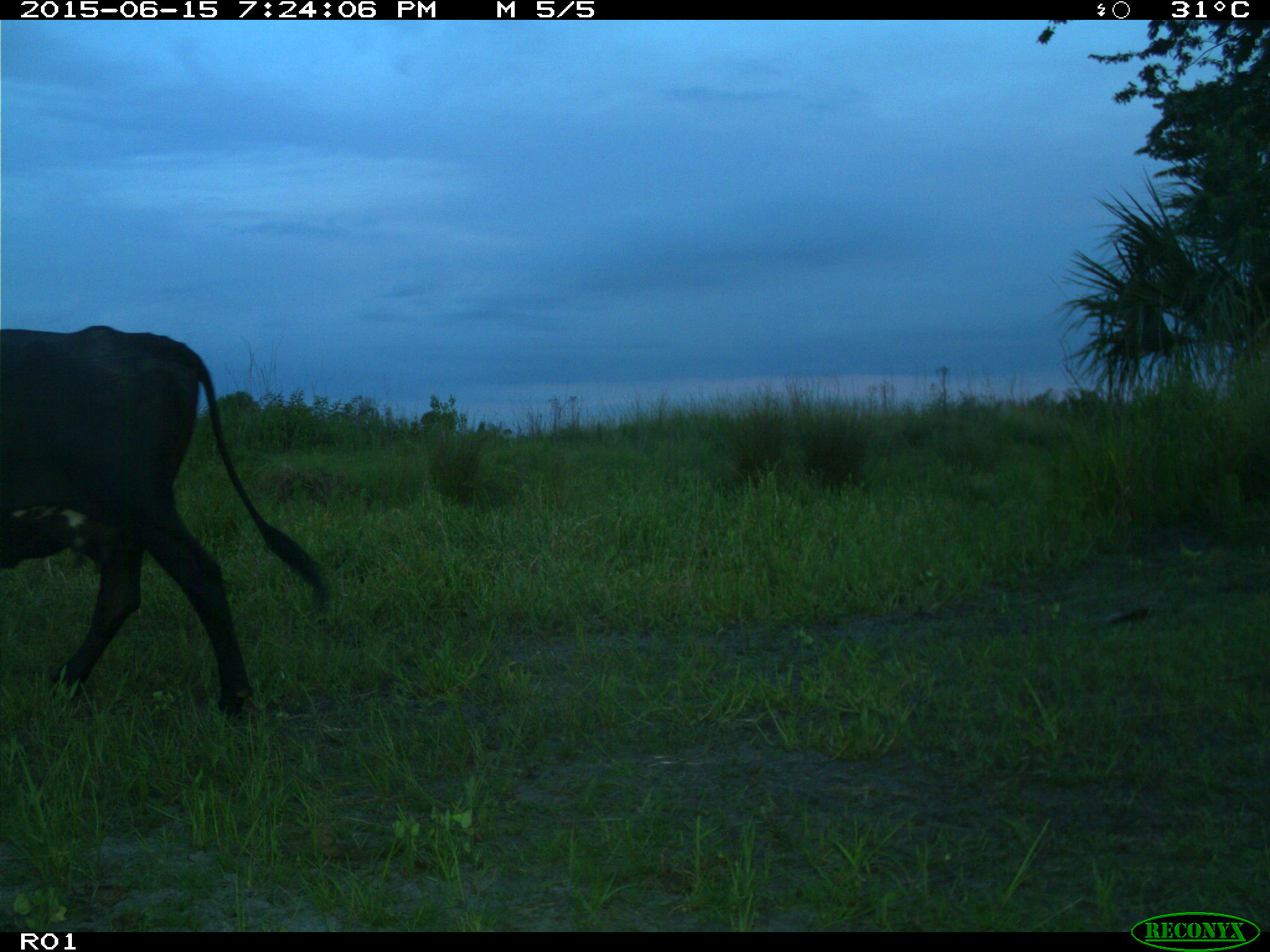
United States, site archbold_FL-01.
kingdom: Animalia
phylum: Chordata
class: Mammalia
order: Artiodactyla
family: Bovidae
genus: Bos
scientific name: Bos taurus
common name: domestic cow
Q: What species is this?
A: Bos taurus (domestic cow).